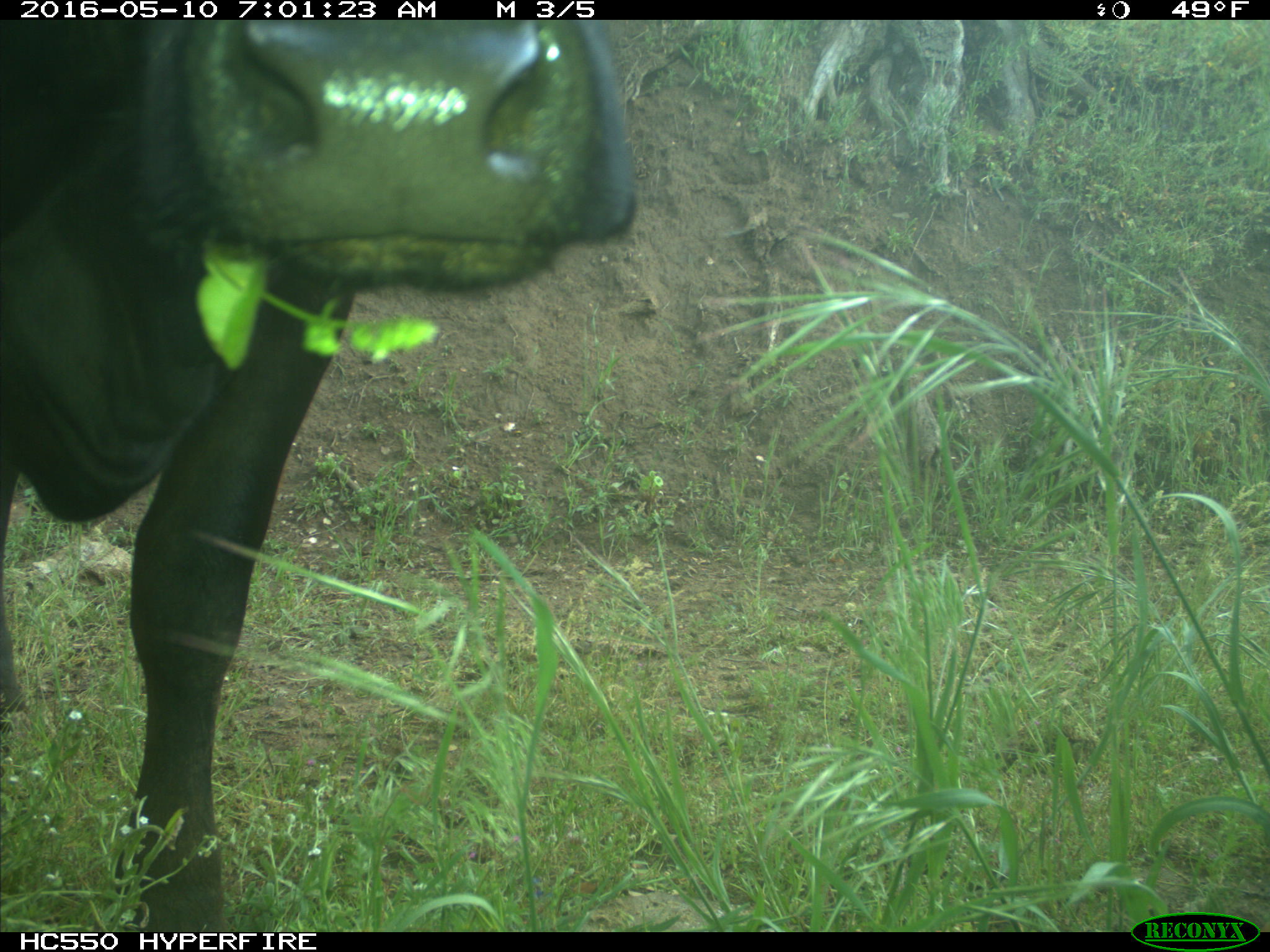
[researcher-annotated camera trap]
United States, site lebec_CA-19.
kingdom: Animalia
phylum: Chordata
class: Mammalia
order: Artiodactyla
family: Bovidae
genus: Bos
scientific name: Bos taurus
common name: domestic cow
Bos taurus (domestic cow).